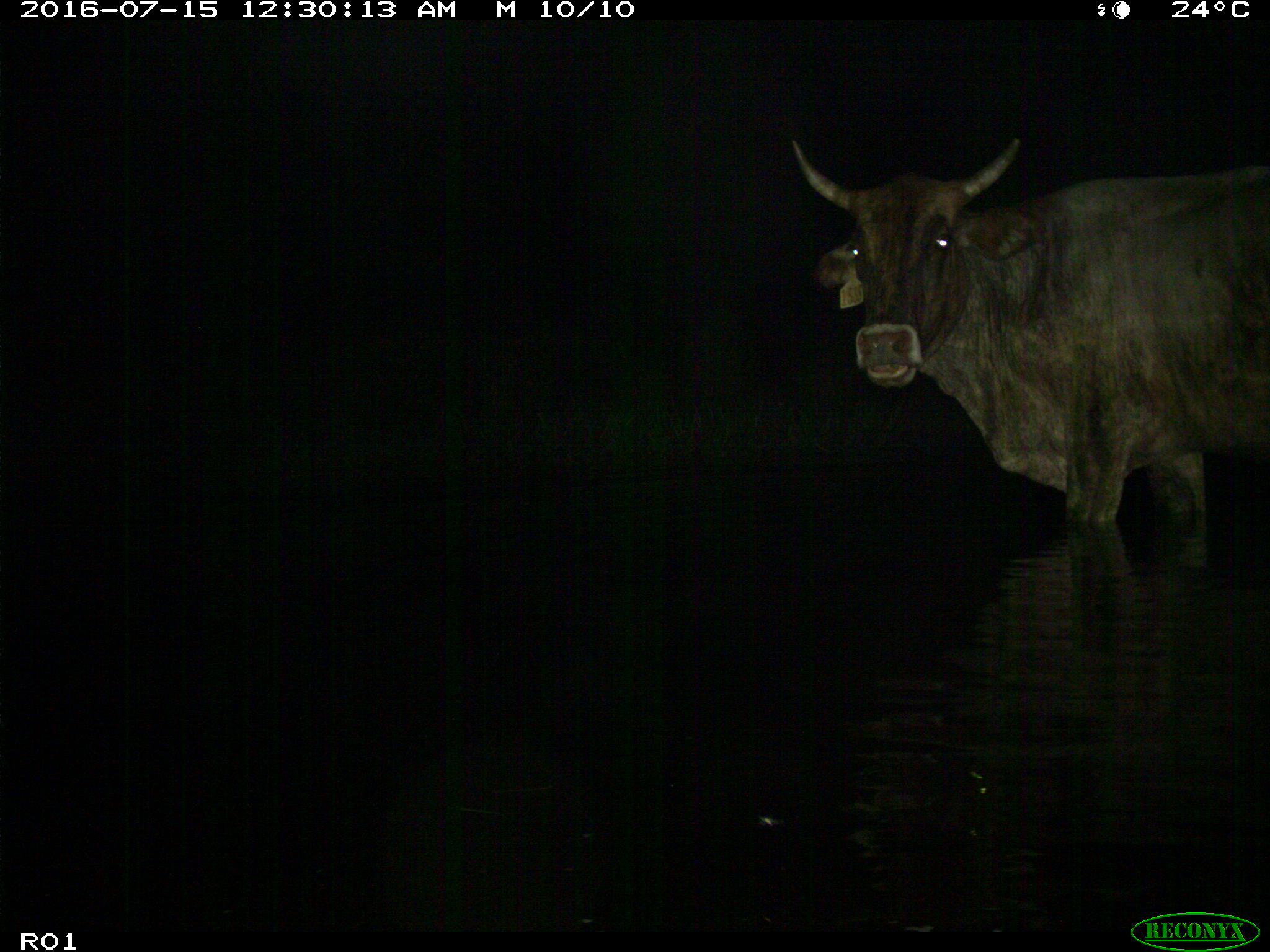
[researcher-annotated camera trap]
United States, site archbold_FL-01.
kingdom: Animalia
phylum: Chordata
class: Mammalia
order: Artiodactyla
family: Bovidae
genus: Bos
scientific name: Bos taurus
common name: domestic cow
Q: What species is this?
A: Bos taurus (domestic cow).